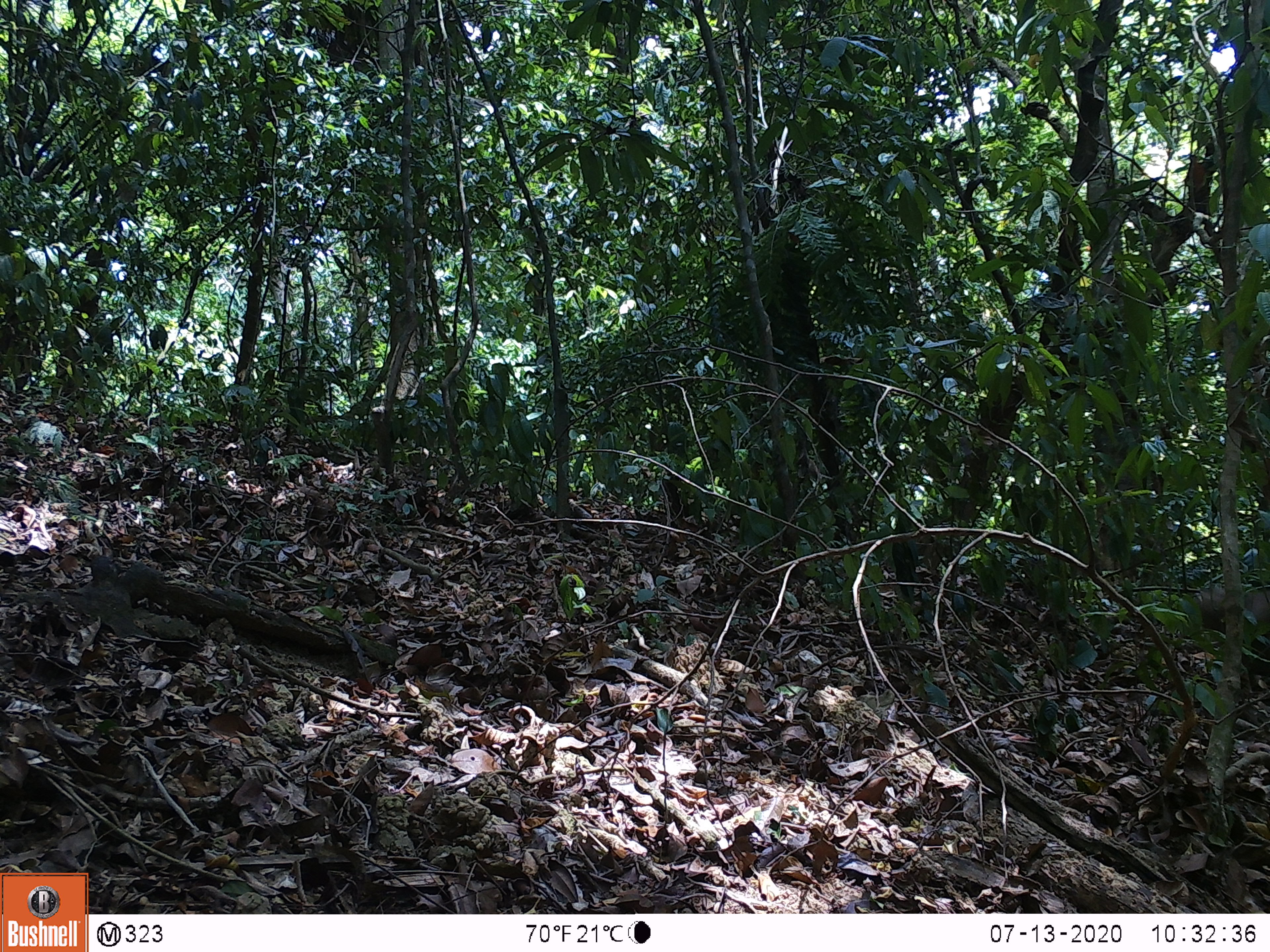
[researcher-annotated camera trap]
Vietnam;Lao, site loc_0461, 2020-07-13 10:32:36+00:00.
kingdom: Animalia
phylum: Chordata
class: Mammalia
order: Primates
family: Cercopithecidae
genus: Macaca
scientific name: Macaca nemestrina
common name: pig-tailed macaque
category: pig tailed macaque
Pig tailed macaque (pig-tailed macaque) (Macaca nemestrina). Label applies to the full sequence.